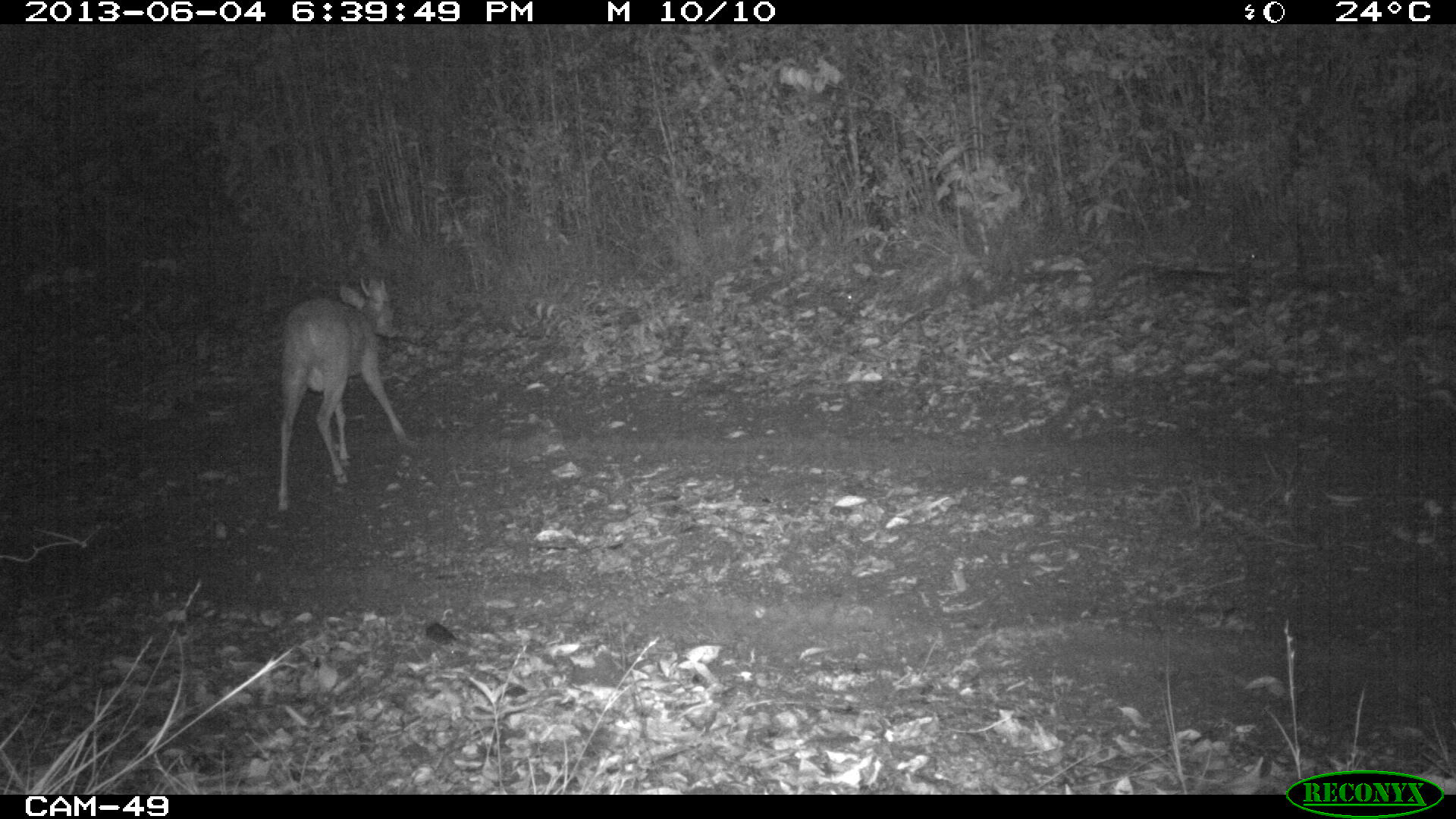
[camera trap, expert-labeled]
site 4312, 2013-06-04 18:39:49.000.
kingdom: Animalia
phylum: Chordata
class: Mammalia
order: Artiodactyla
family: Cervidae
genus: Mazama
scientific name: Mazama temama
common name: central american red brocket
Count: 1.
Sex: male.